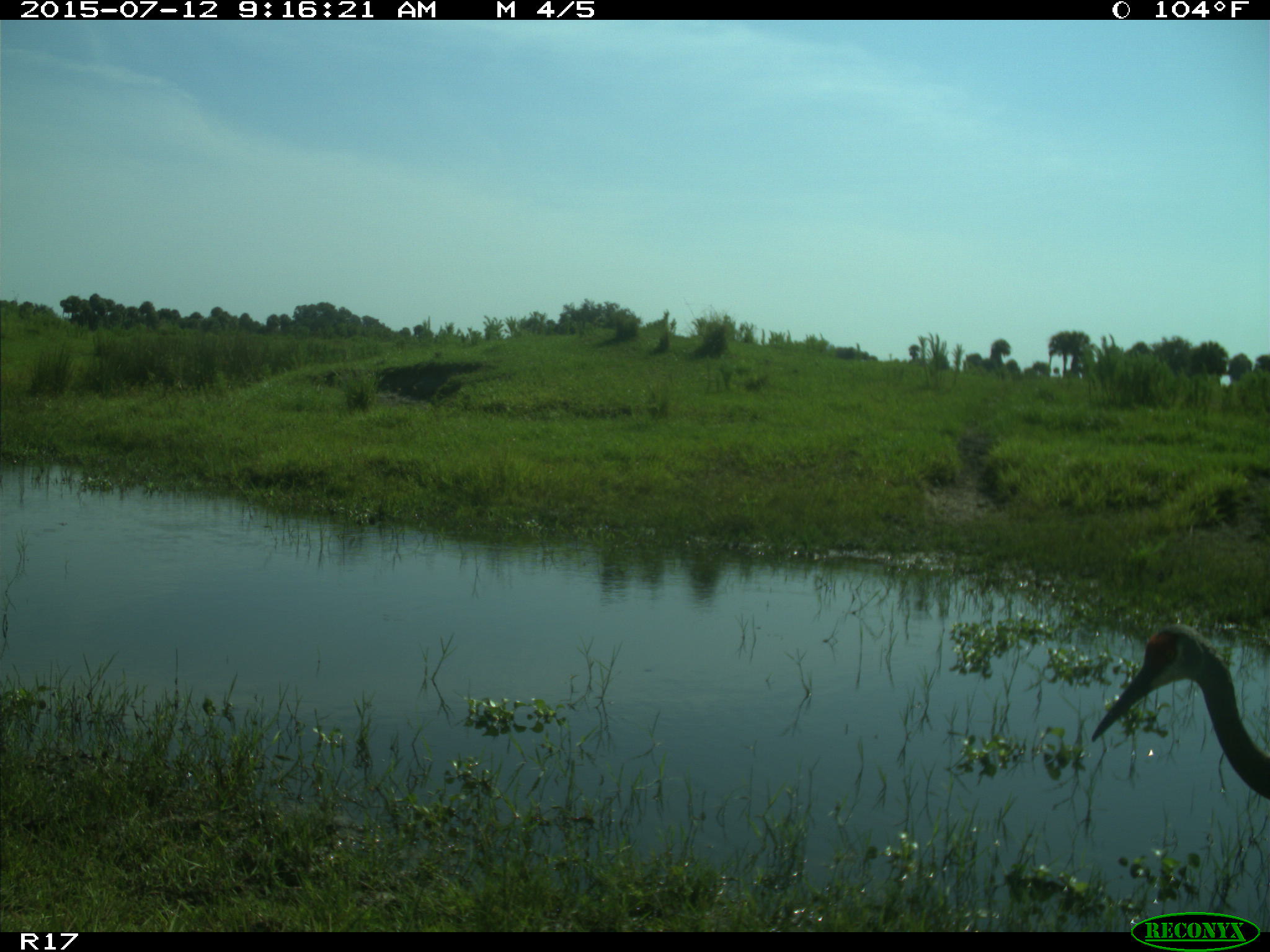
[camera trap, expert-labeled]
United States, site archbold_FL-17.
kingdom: Animalia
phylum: Chordata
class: Aves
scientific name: Aves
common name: birds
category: unidentified bird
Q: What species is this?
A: Unidentified bird (birds) (Aves).